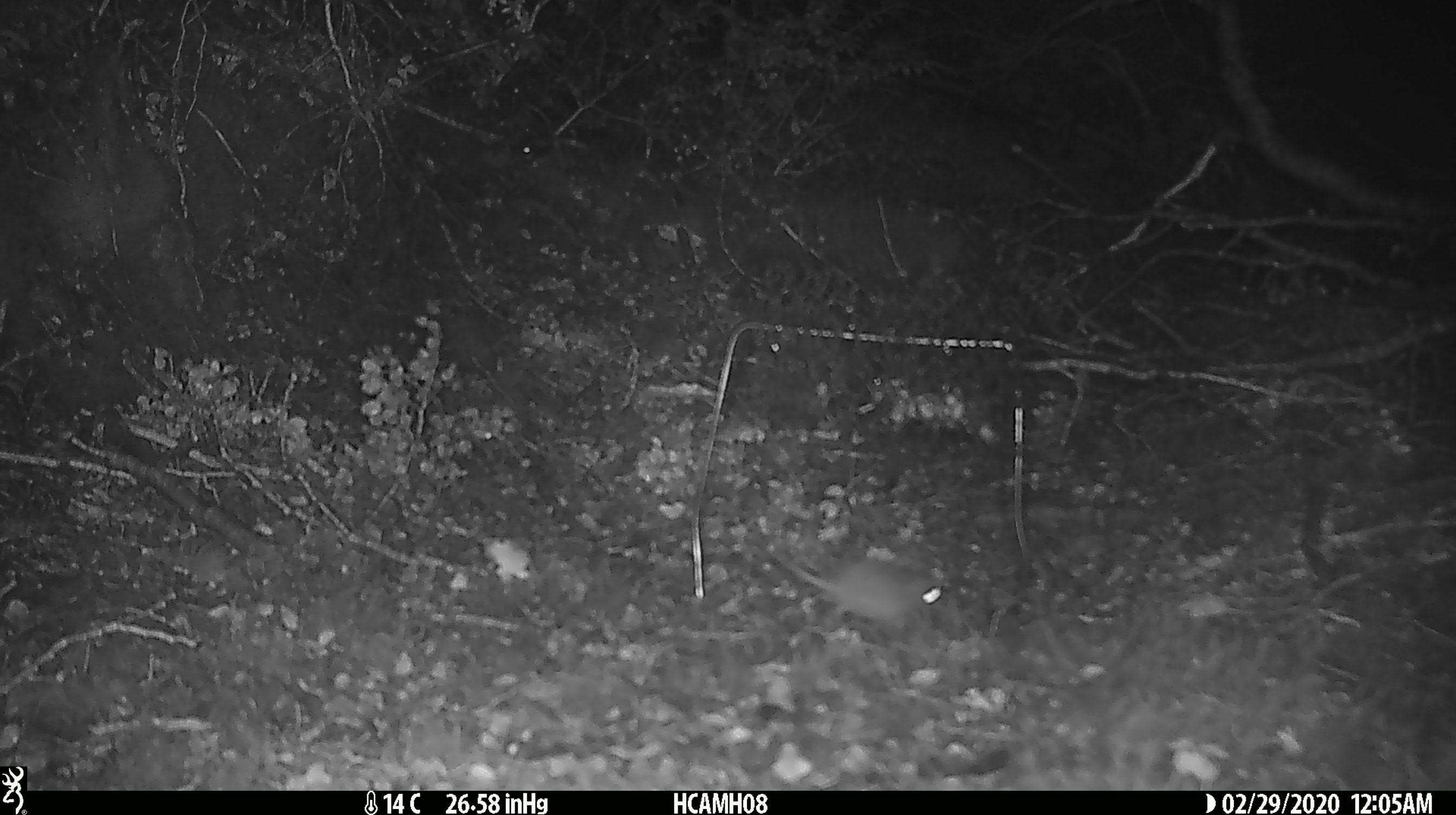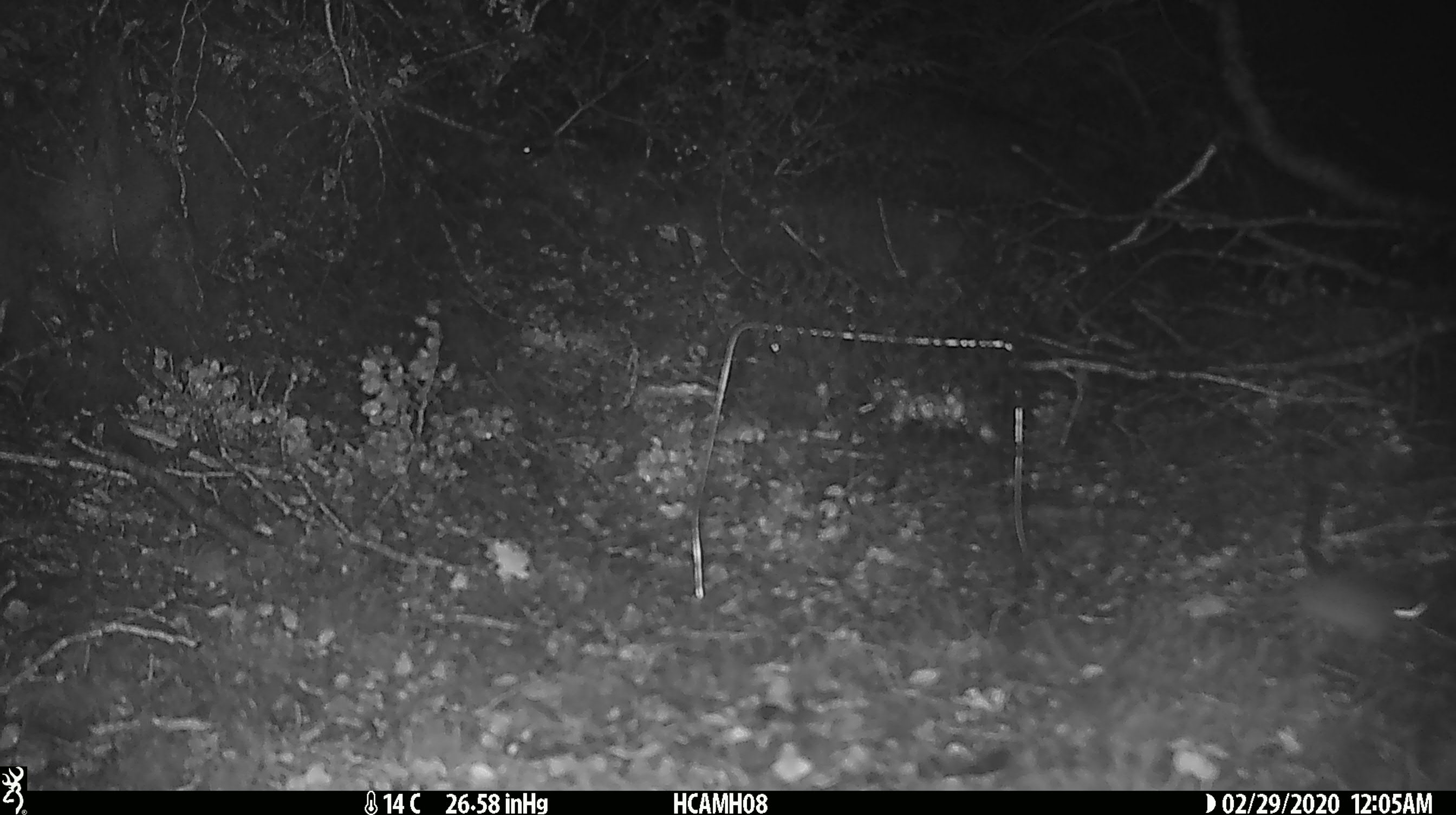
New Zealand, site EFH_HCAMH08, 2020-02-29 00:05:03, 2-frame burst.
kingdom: Animalia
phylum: Chordata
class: Mammalia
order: Rodentia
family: Muridae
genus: Mus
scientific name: Mus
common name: mouse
Mouse (Mus).